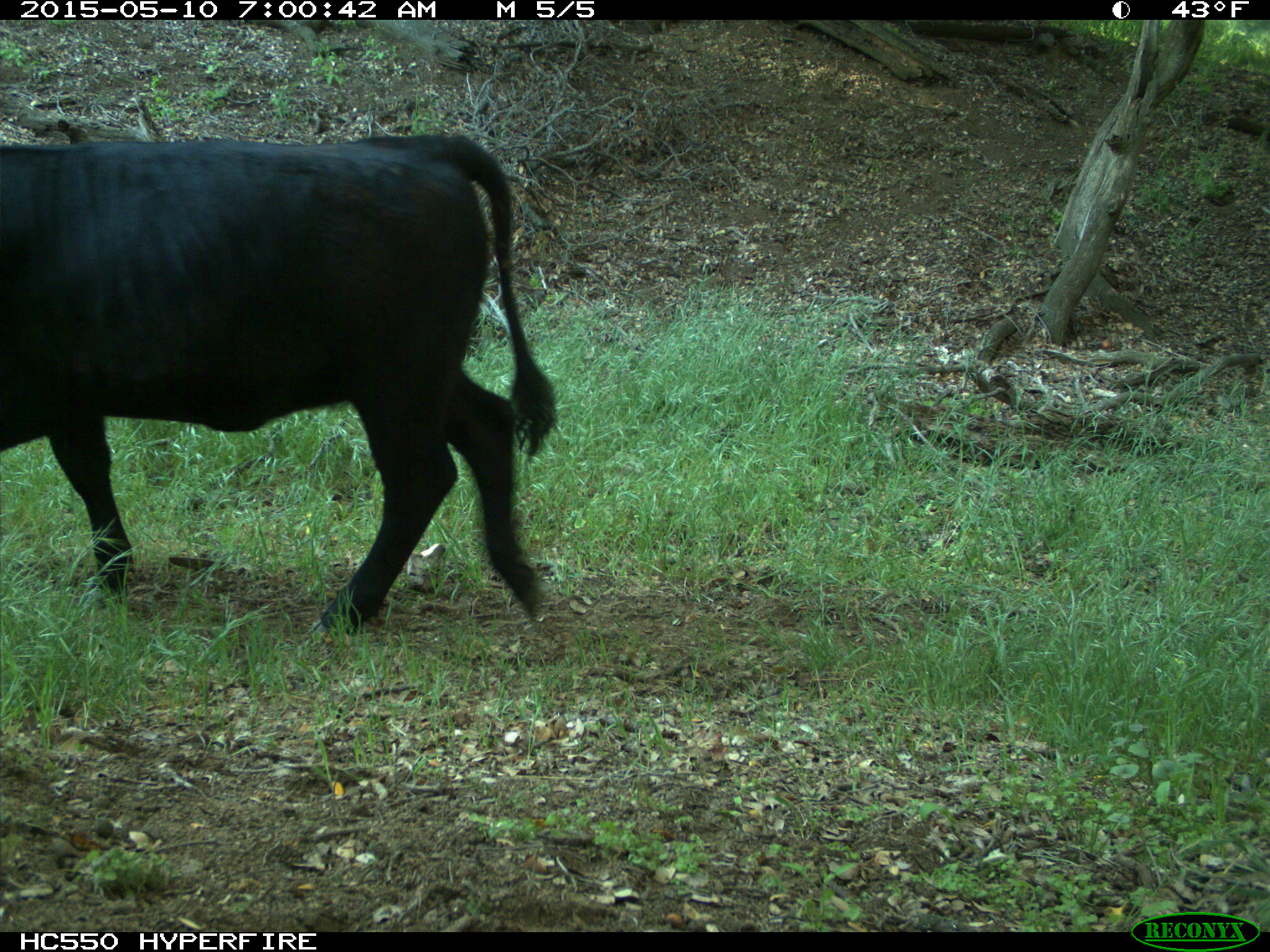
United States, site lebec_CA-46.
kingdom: Animalia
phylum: Chordata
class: Mammalia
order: Artiodactyla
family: Bovidae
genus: Bos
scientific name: Bos taurus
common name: domestic cow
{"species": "Bos taurus (domestic cow)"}